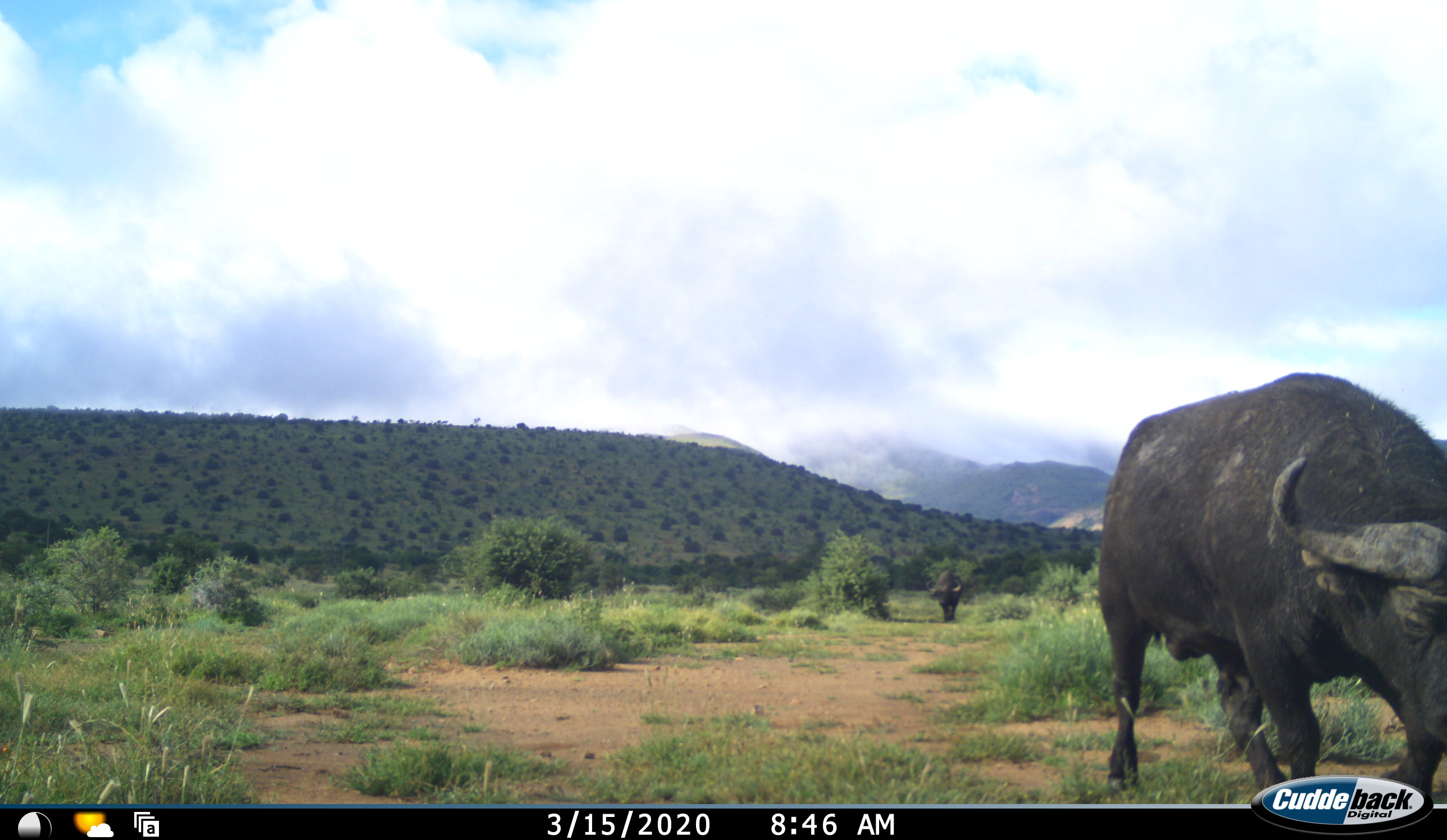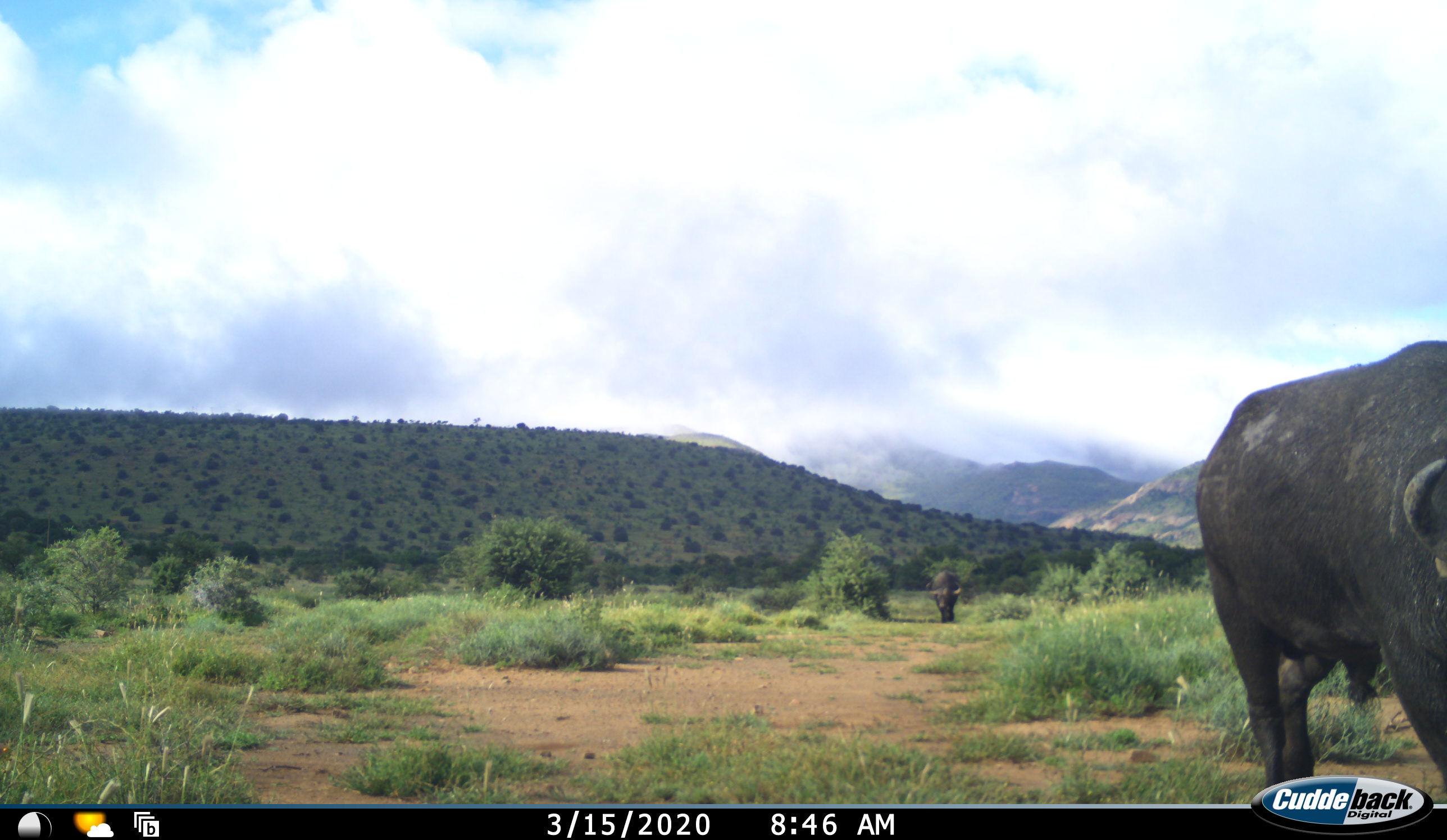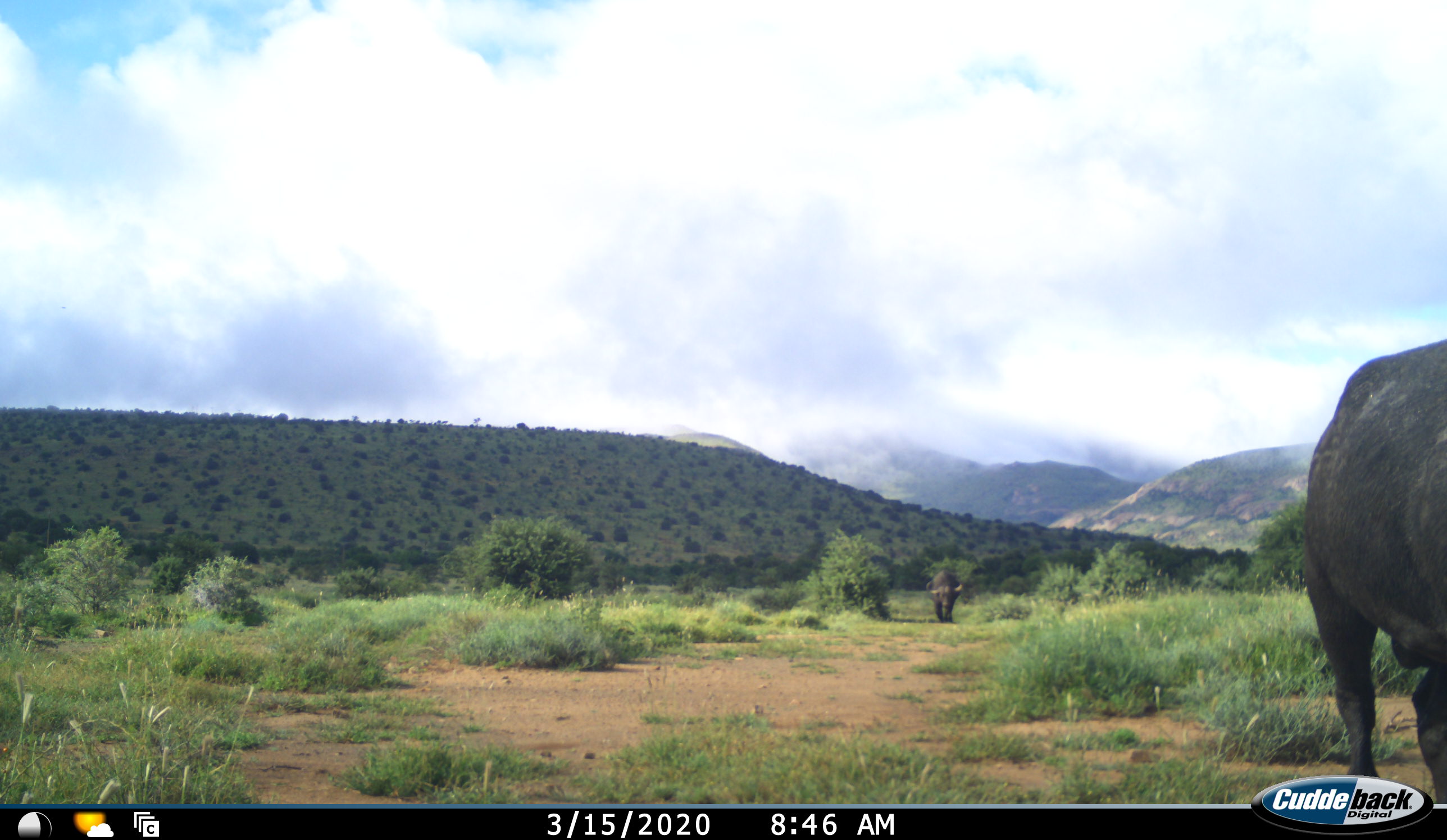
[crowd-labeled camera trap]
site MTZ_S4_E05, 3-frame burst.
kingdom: Animalia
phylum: Chordata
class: Mammalia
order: Artiodactyla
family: Bovidae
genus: Syncerus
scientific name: Syncerus caffer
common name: african buffalo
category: buffalo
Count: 2.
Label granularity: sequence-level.